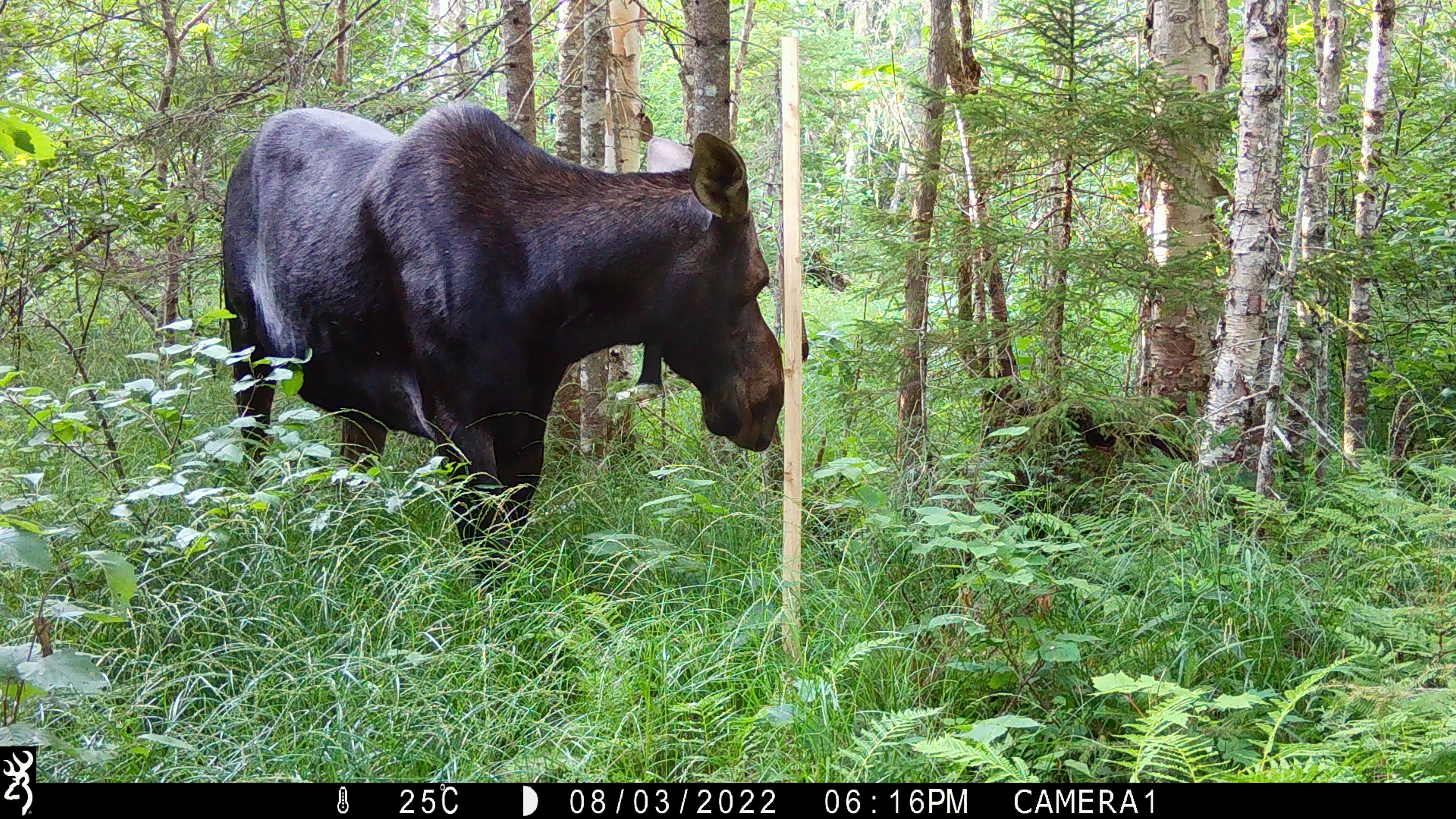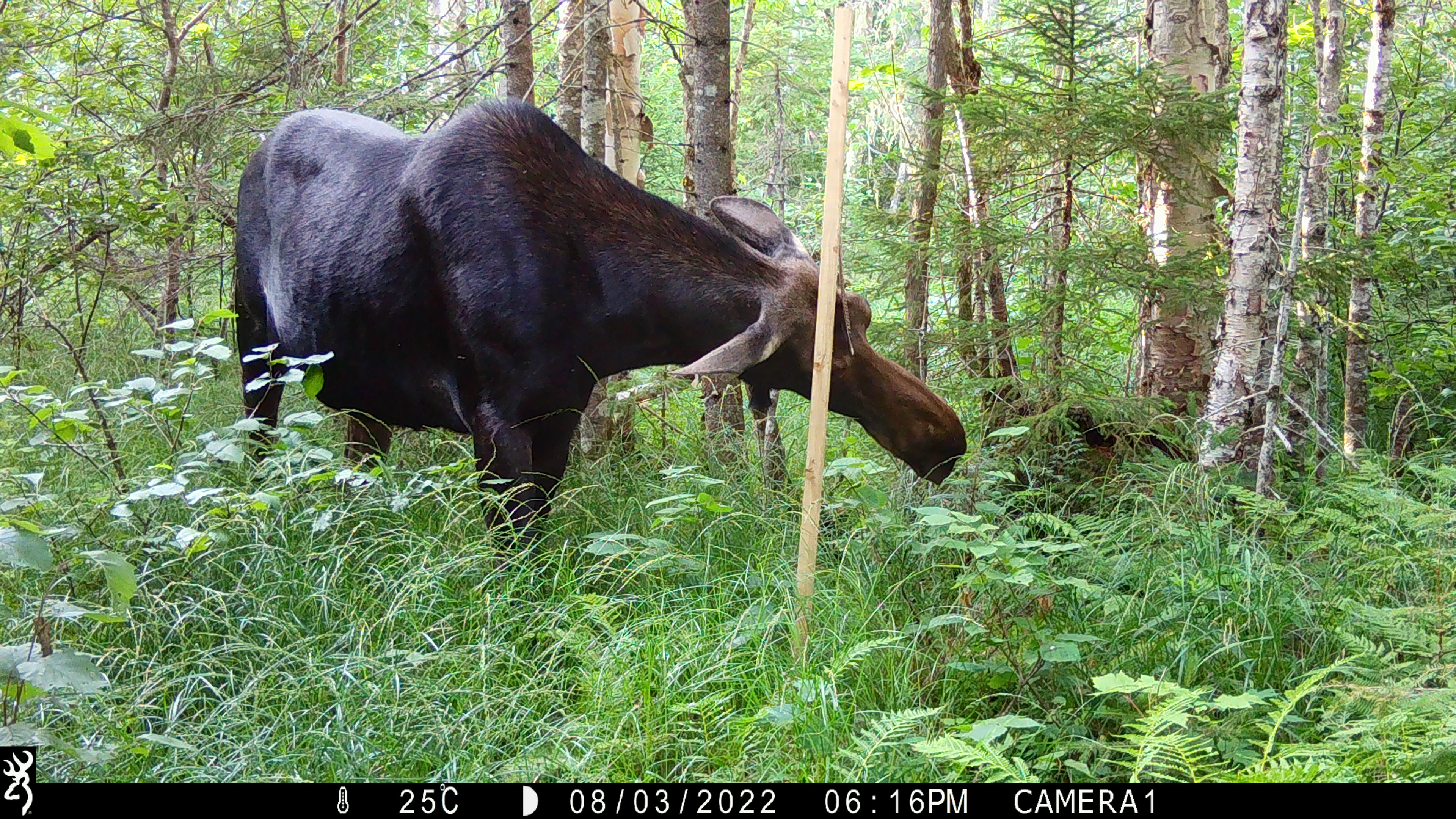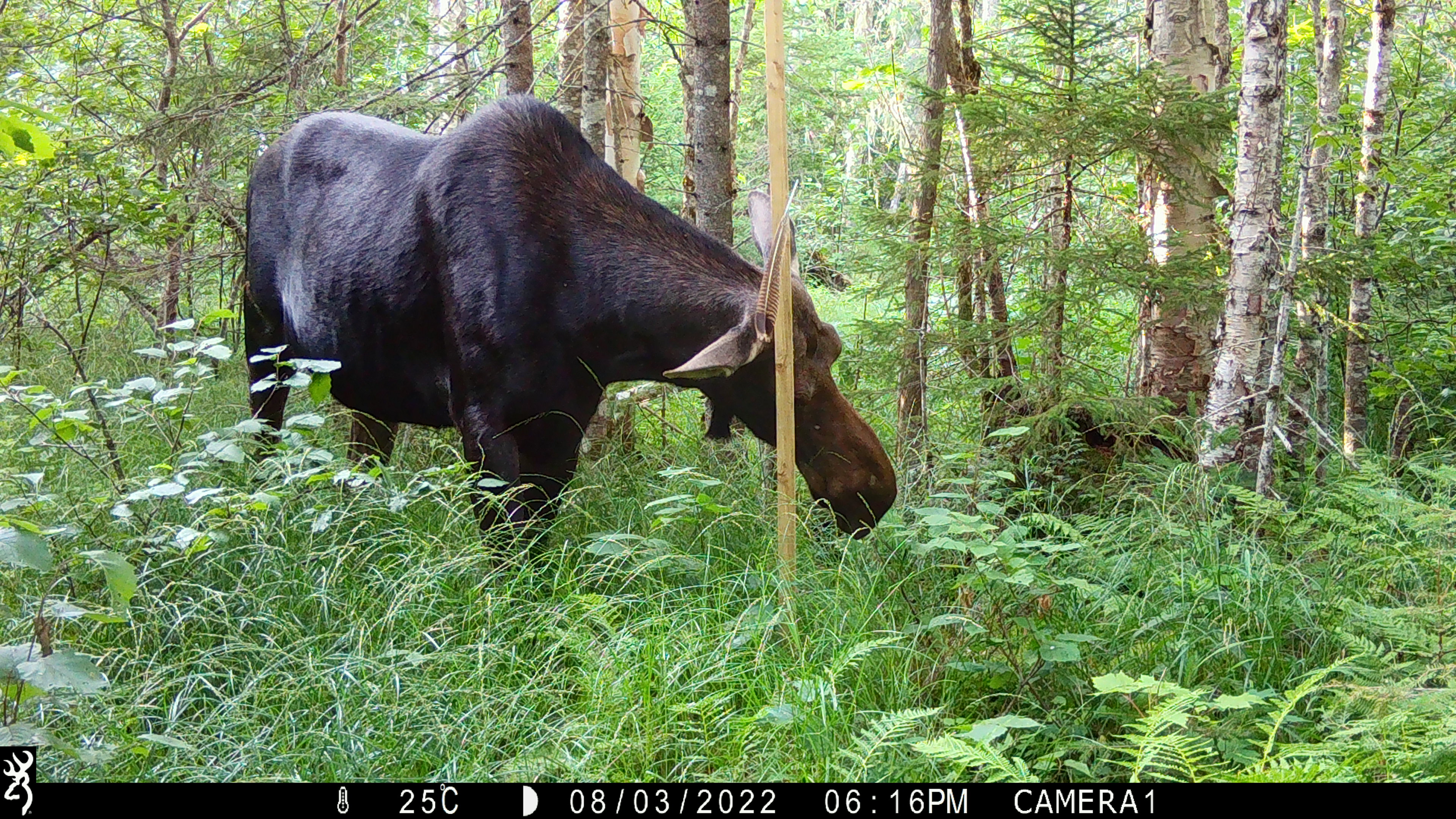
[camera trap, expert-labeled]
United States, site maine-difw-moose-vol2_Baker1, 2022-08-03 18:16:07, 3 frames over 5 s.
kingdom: Animalia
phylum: Chordata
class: Mammalia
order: Artiodactyla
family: Cervidae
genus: Alces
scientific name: Alces alces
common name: moose